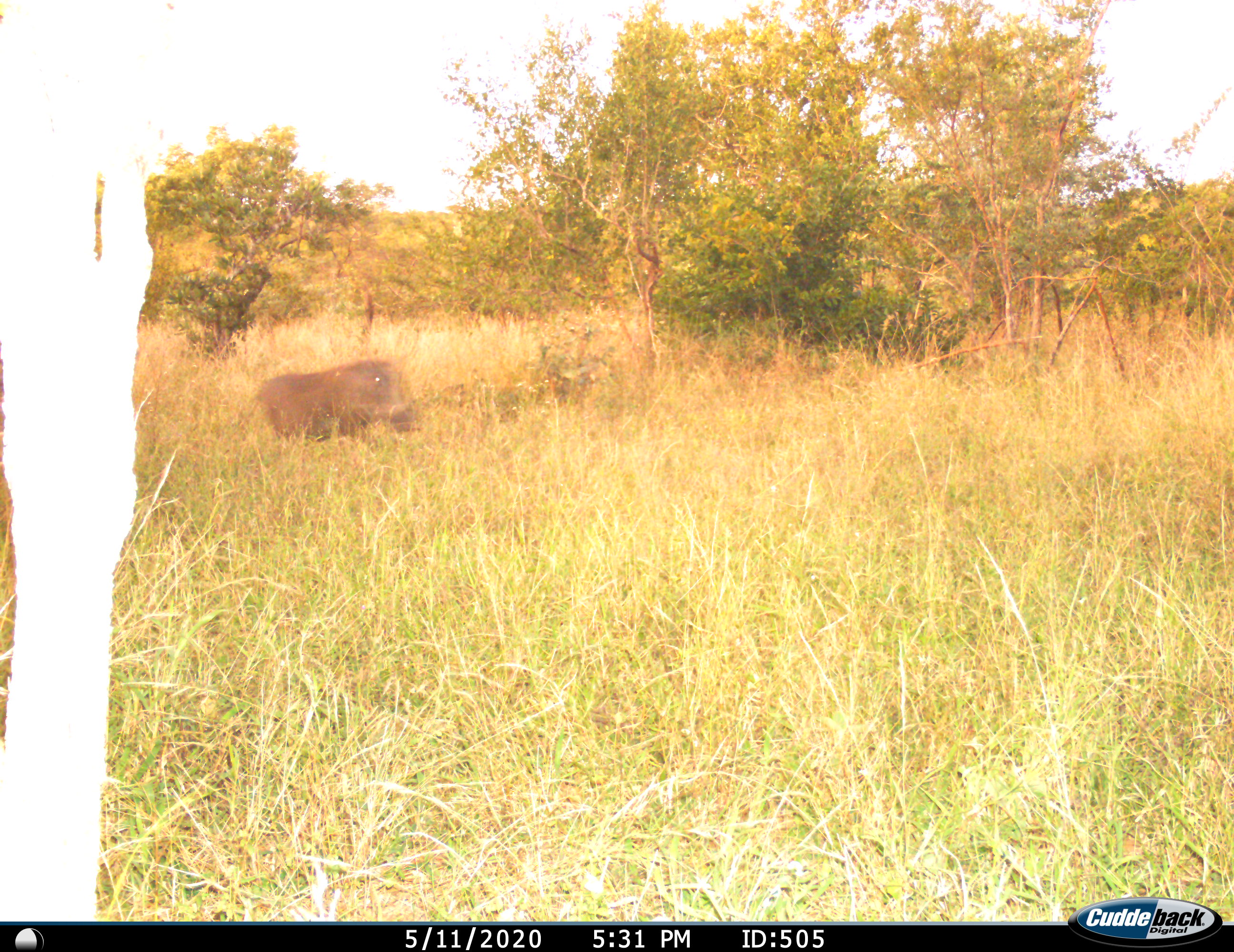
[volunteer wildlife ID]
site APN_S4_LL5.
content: unidentified animal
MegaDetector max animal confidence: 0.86